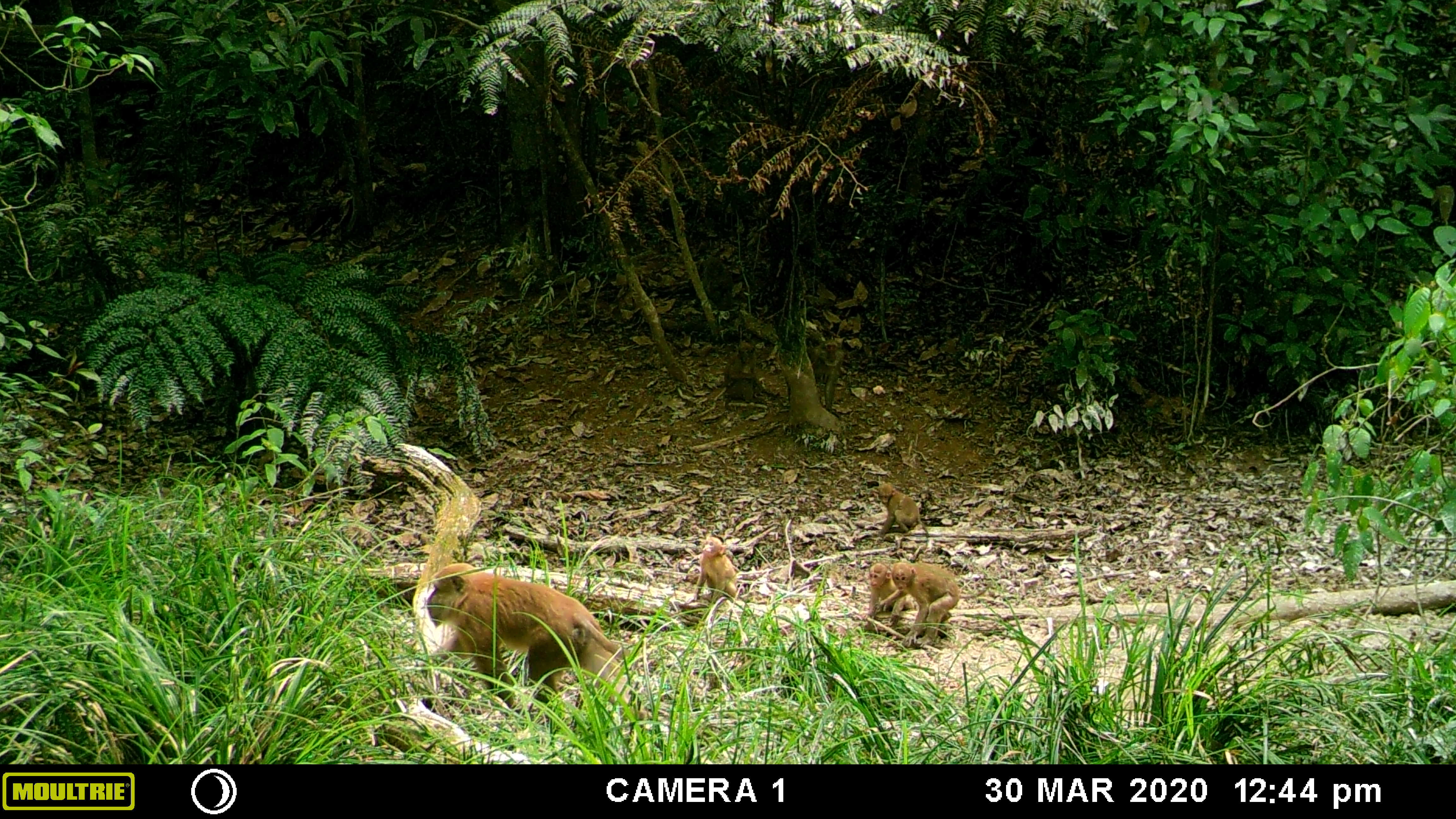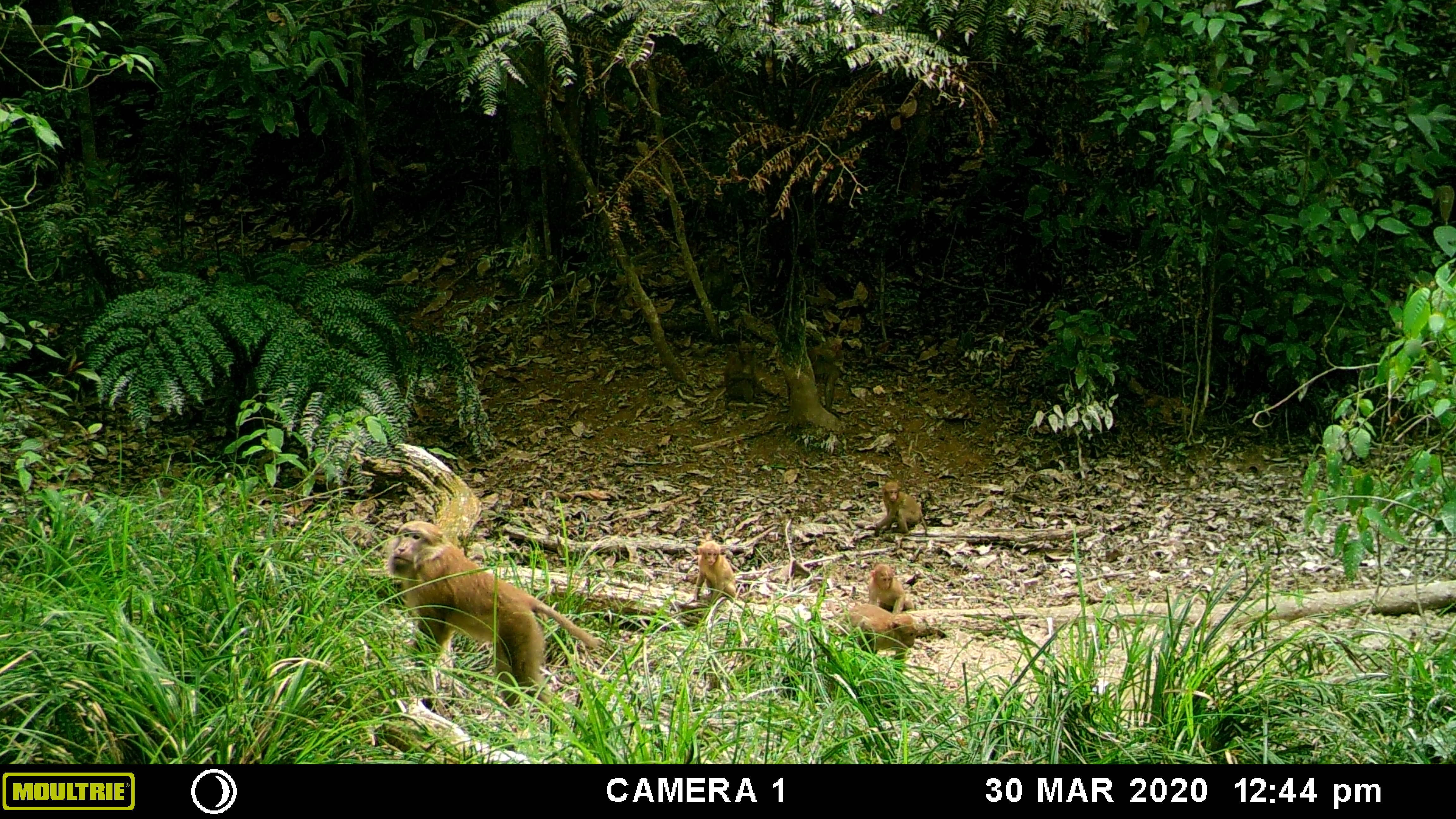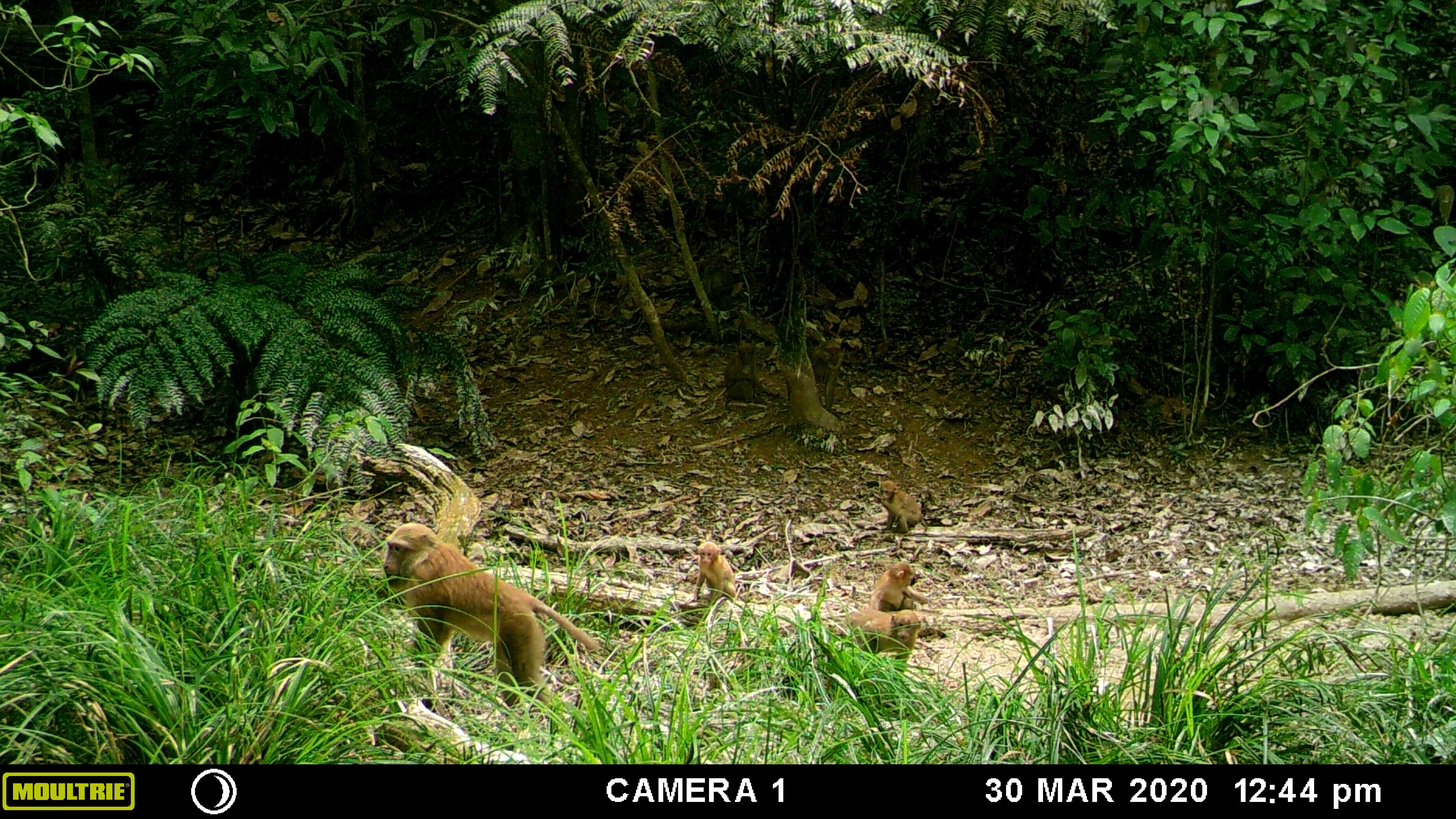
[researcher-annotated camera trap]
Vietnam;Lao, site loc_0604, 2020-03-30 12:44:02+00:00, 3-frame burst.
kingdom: Animalia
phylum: Chordata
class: Mammalia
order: Primates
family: Cercopithecidae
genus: Macaca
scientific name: Macaca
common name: macaques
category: assam or rhesus macaque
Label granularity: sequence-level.